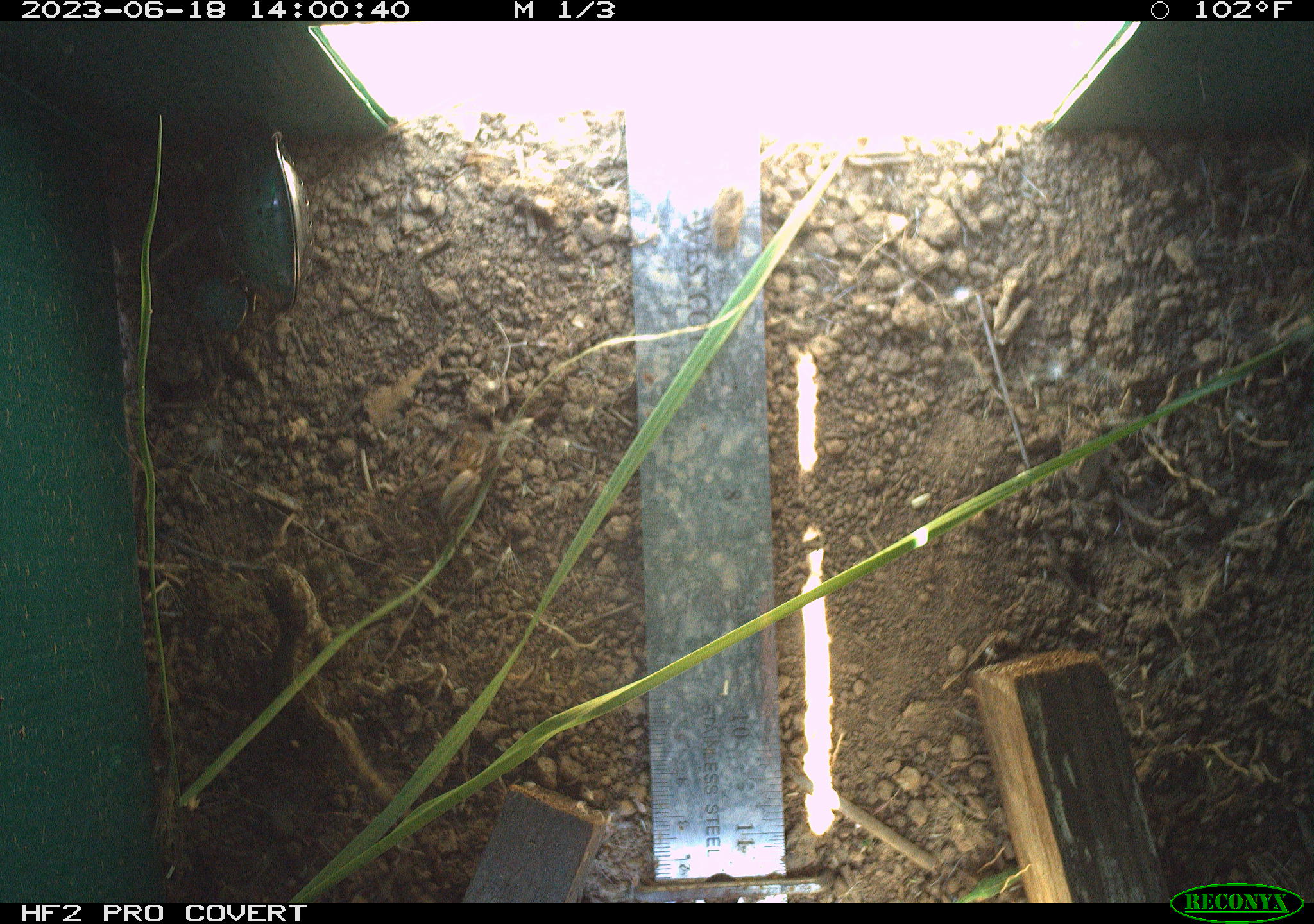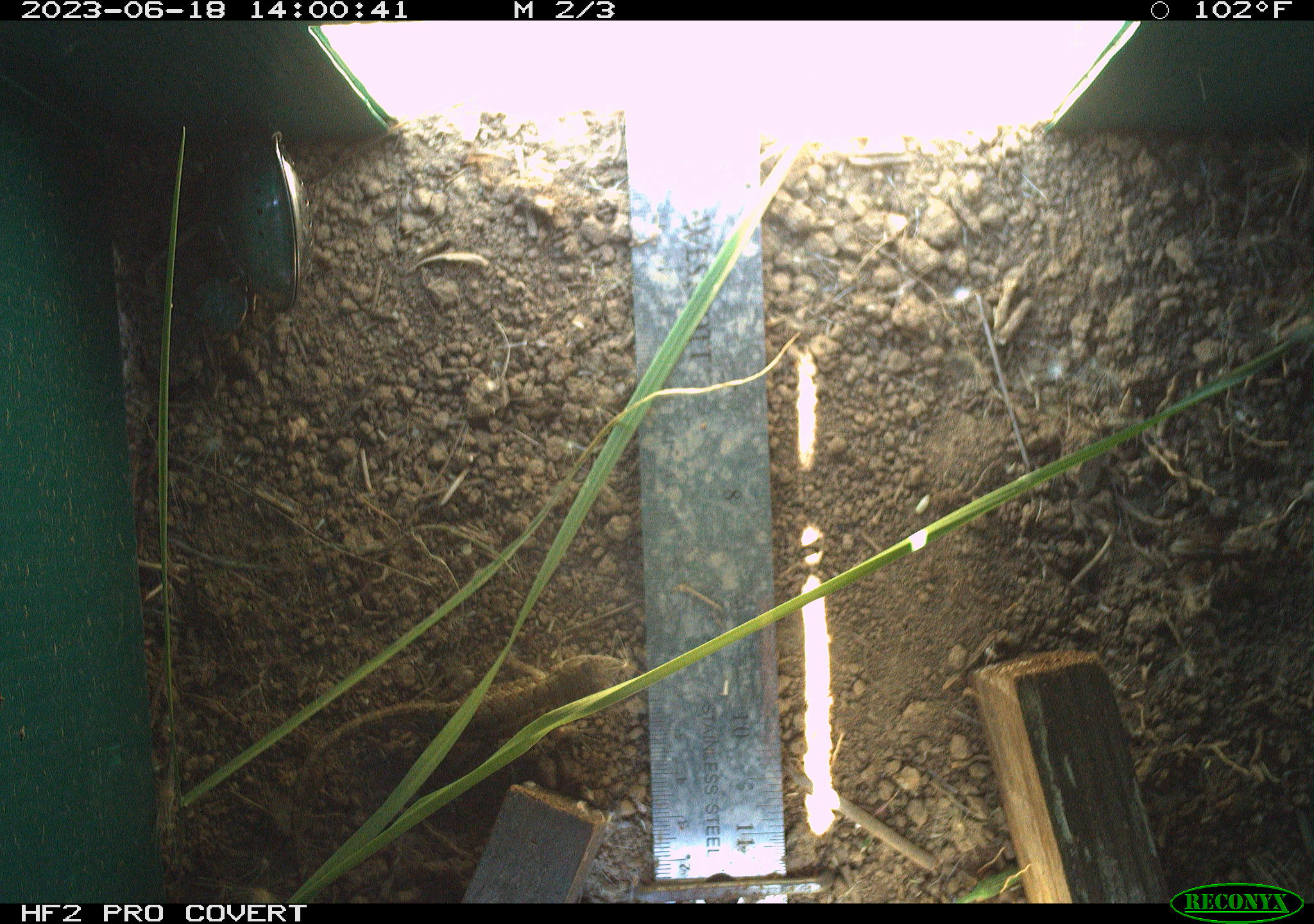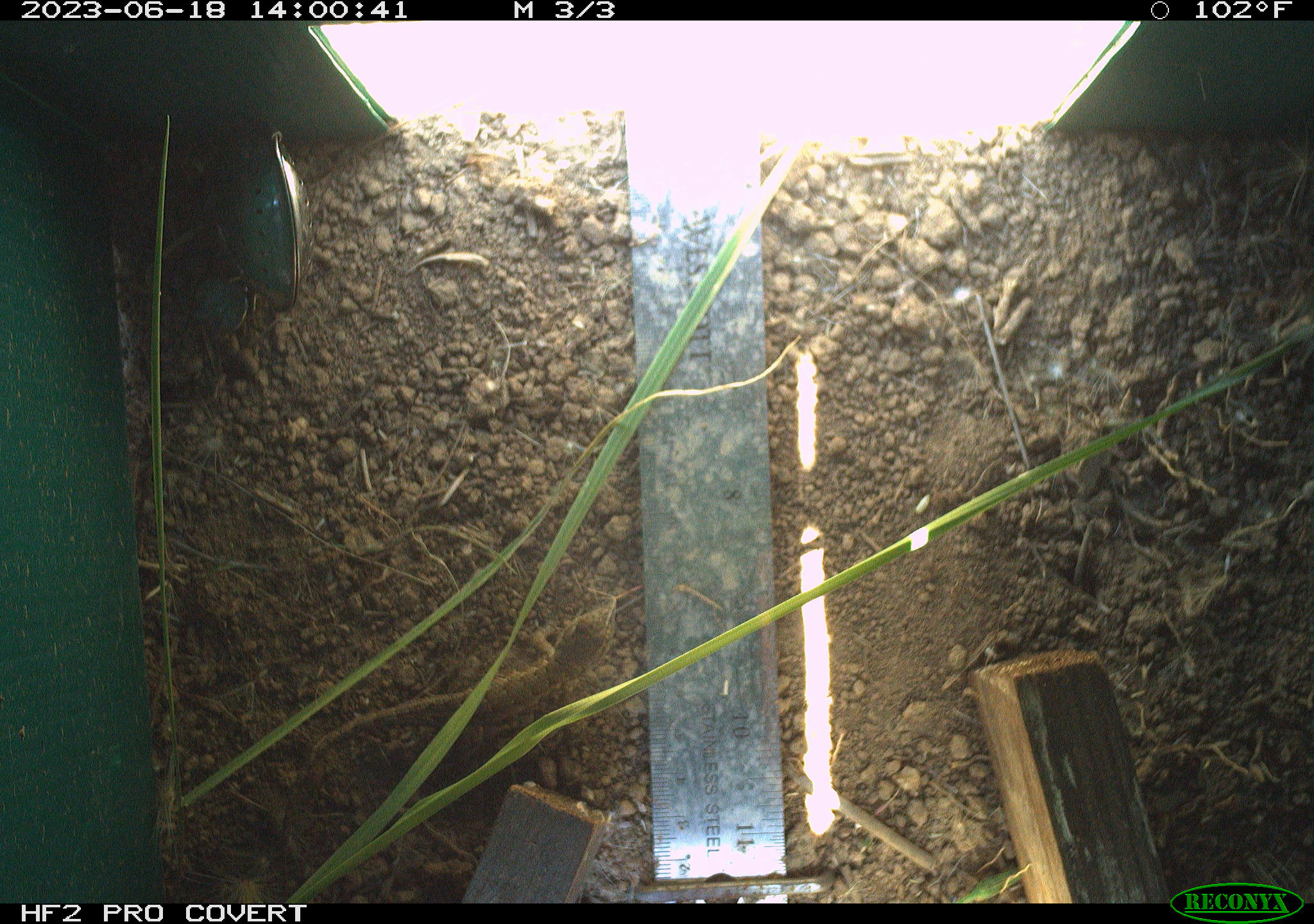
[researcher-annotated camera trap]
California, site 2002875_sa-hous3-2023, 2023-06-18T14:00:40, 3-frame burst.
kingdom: Animalia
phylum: Chordata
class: Reptilia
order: Squamata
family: Phrynosomatidae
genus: Sceloporus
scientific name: Sceloporus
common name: spiny lizards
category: sceloporus species